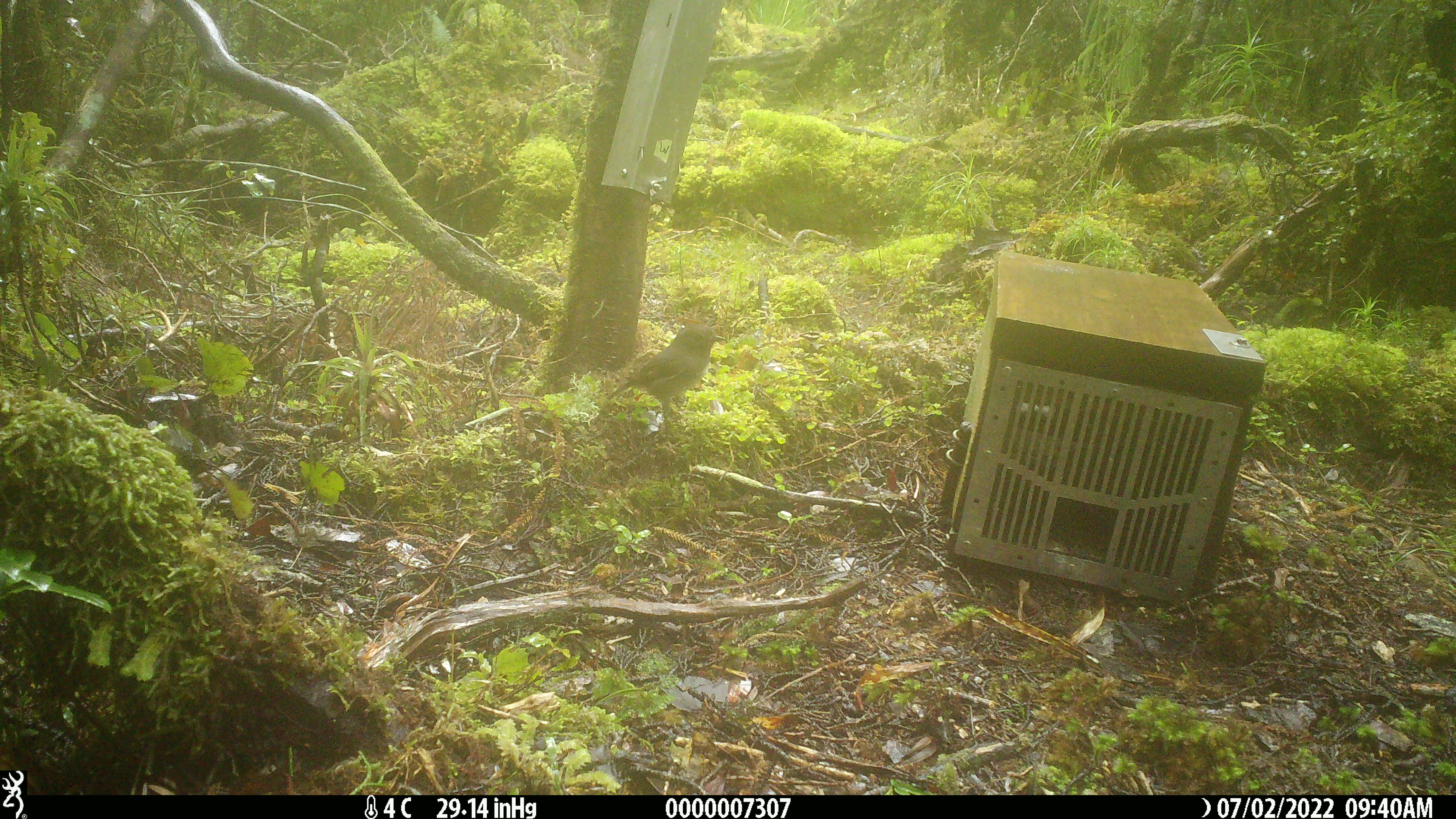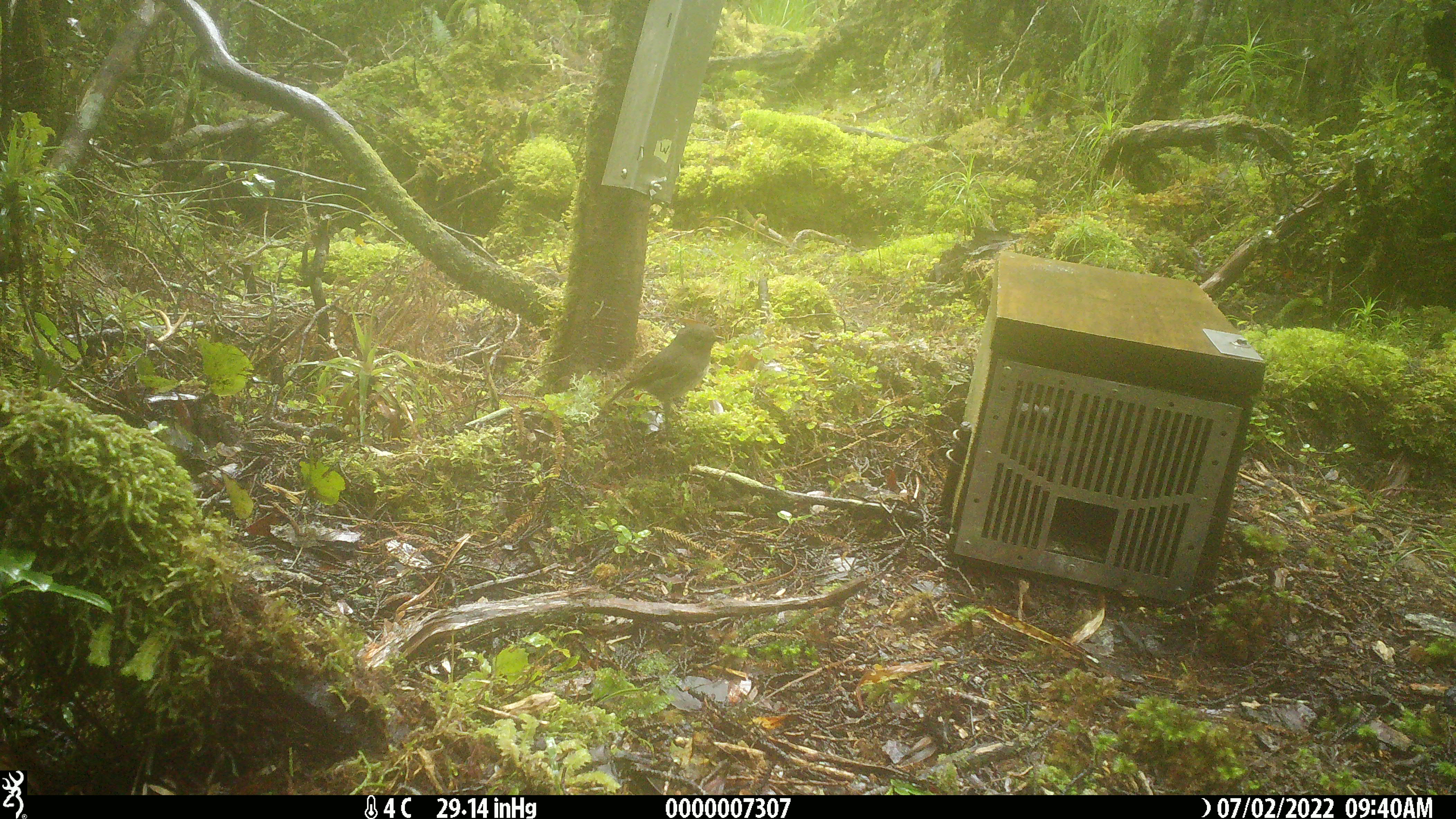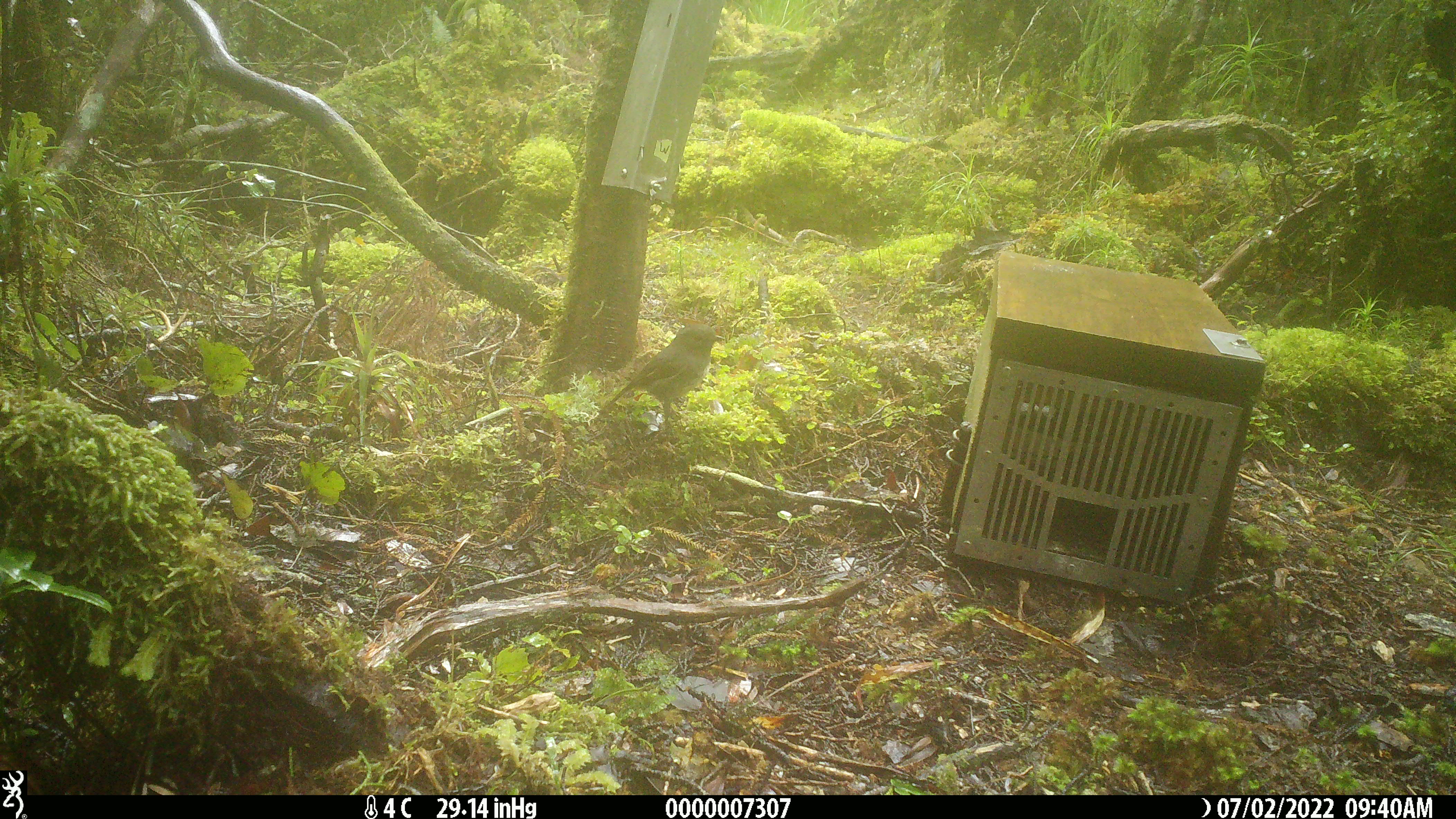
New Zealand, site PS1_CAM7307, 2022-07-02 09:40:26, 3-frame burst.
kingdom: Animalia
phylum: Chordata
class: Aves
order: Passeriformes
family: Petroicidae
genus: Petroica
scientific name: Petroica australis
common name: new zealand robin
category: robin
Robin (new zealand robin) (Petroica australis).